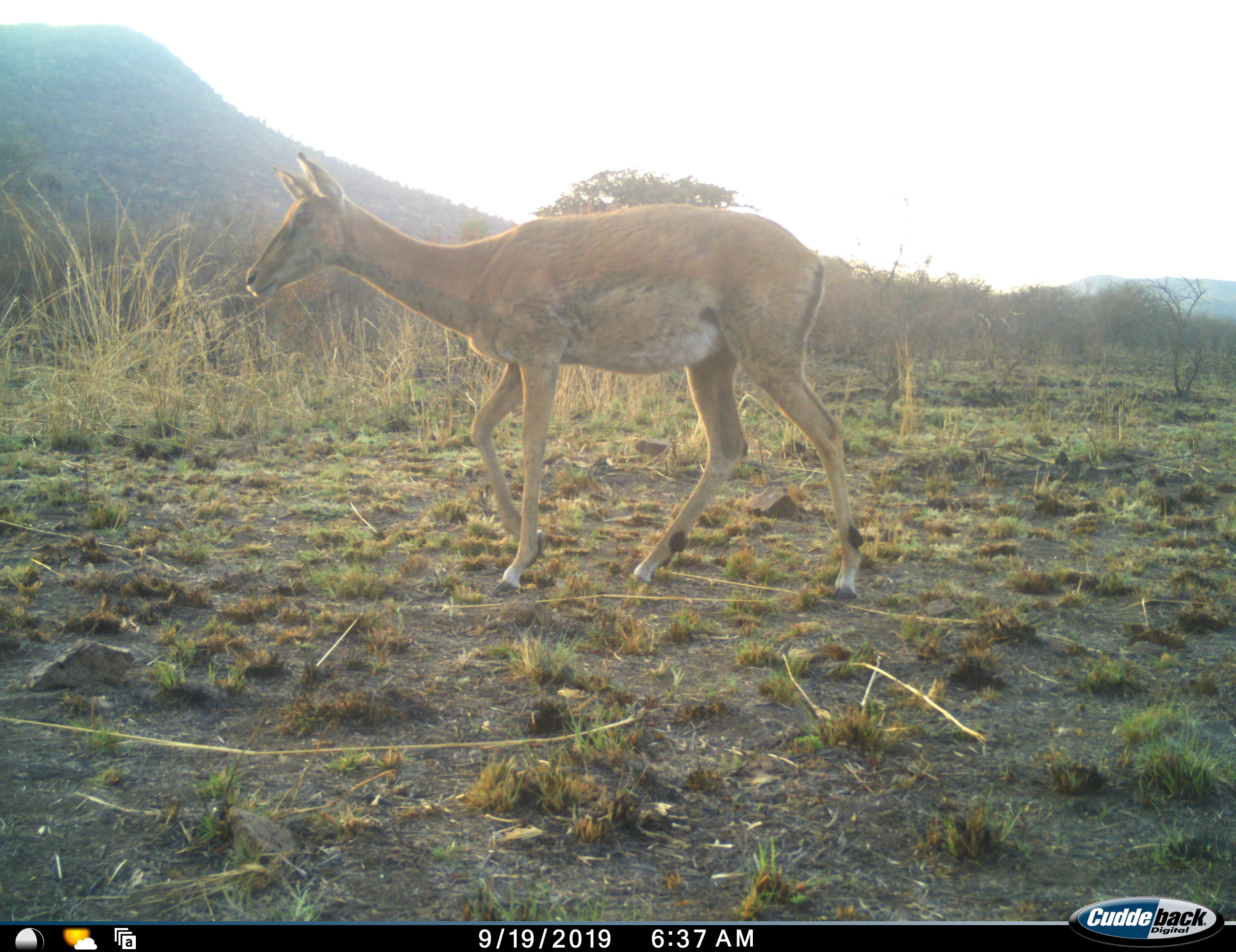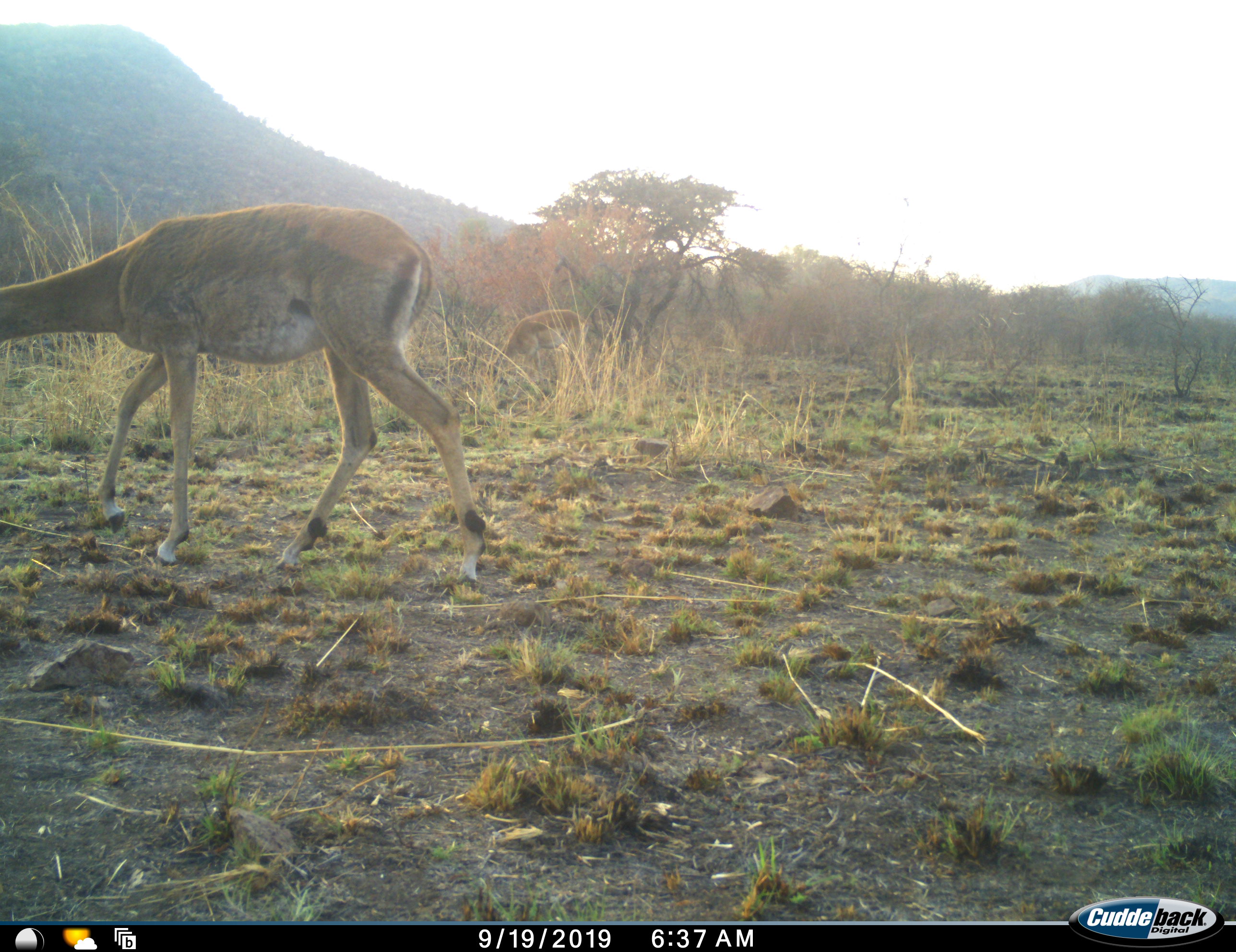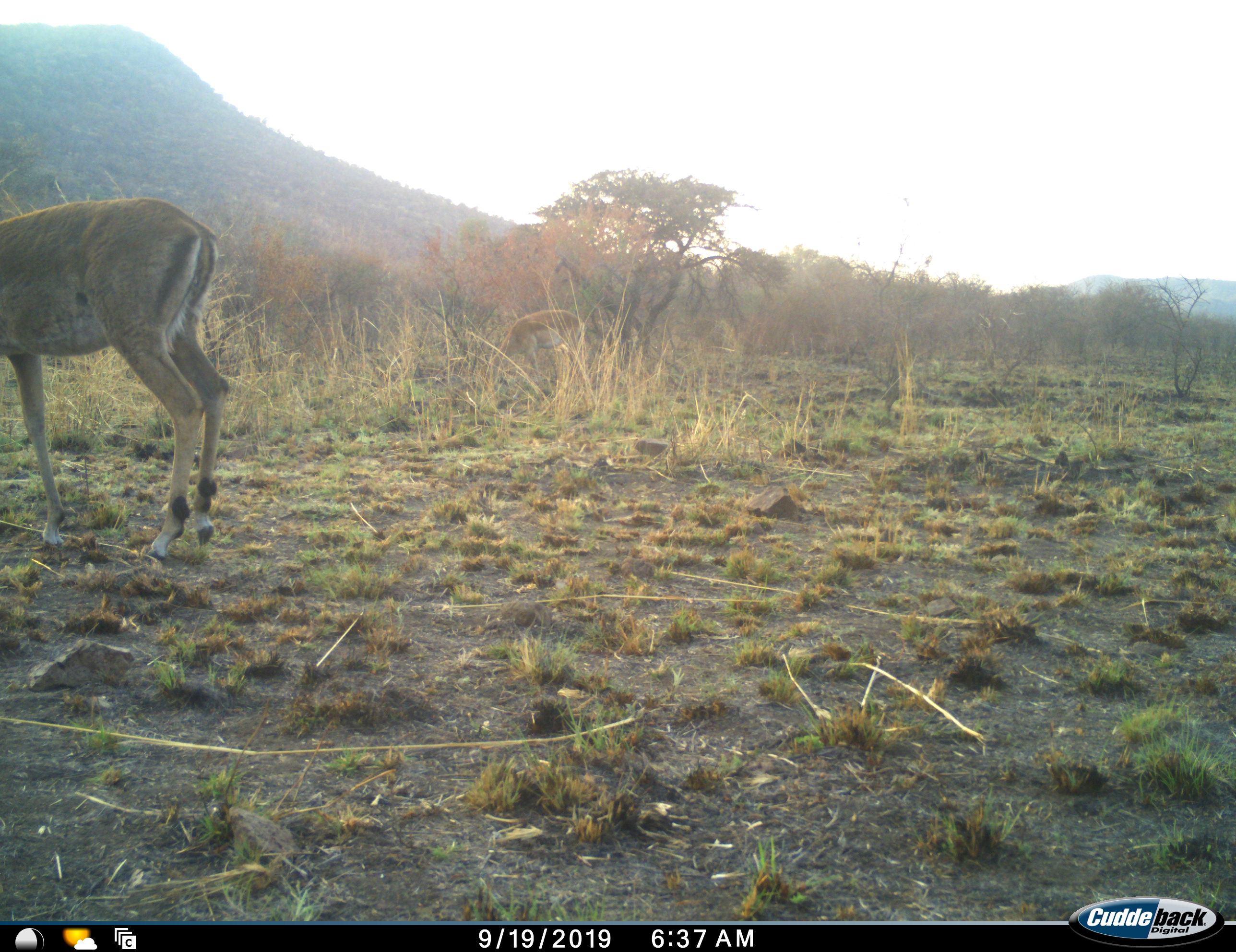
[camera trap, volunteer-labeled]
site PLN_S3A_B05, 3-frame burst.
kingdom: Animalia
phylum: Chordata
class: Mammalia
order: Artiodactyla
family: Bovidae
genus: Aepyceros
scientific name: Aepyceros melampus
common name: impala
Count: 1.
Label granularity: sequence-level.